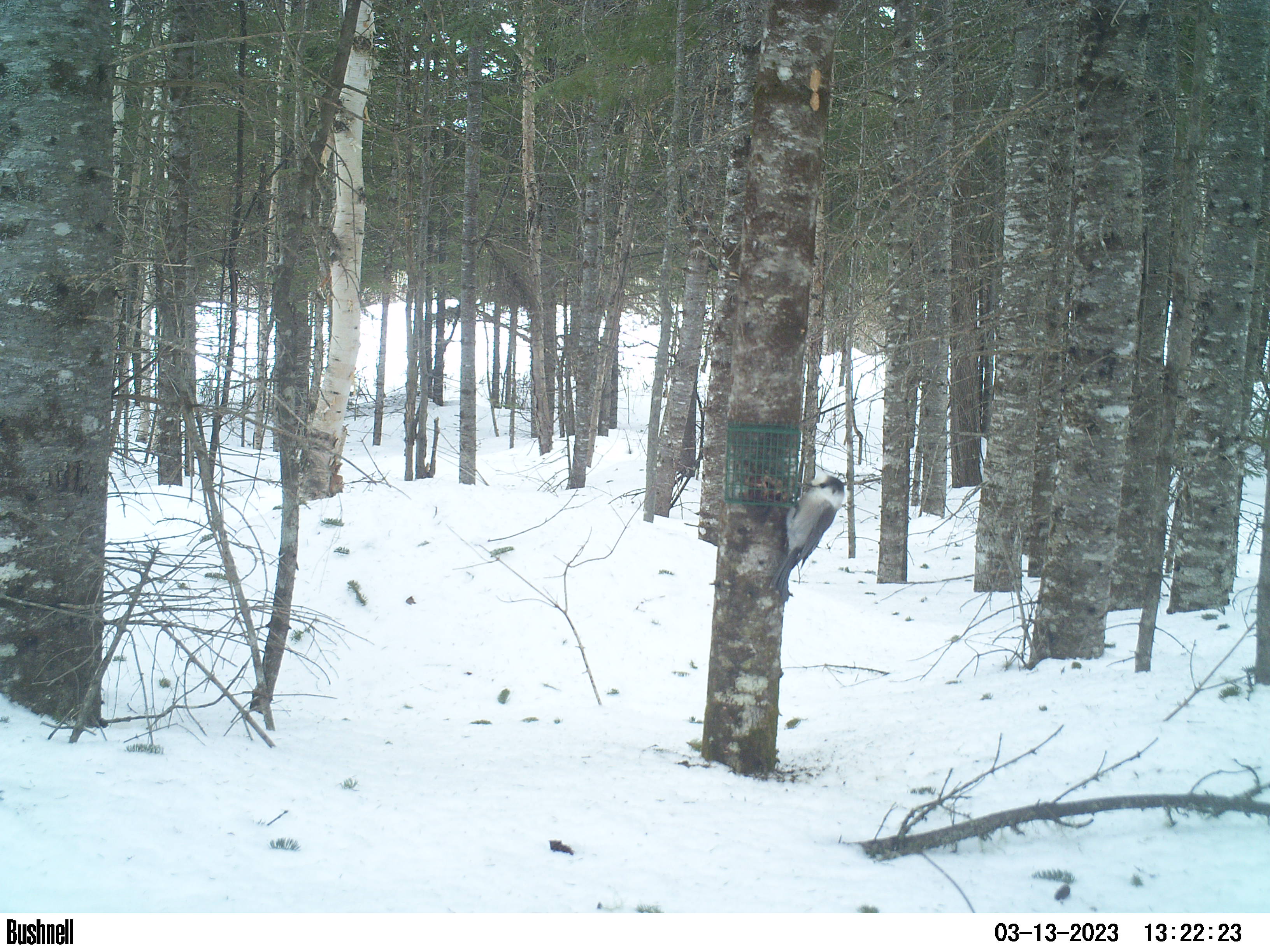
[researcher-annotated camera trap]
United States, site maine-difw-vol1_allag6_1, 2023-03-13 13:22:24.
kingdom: Animalia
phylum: Chordata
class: Aves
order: Passeriformes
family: Corvidae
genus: Perisoreus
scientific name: Perisoreus canadensis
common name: canada jay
Canada jay (Perisoreus canadensis).